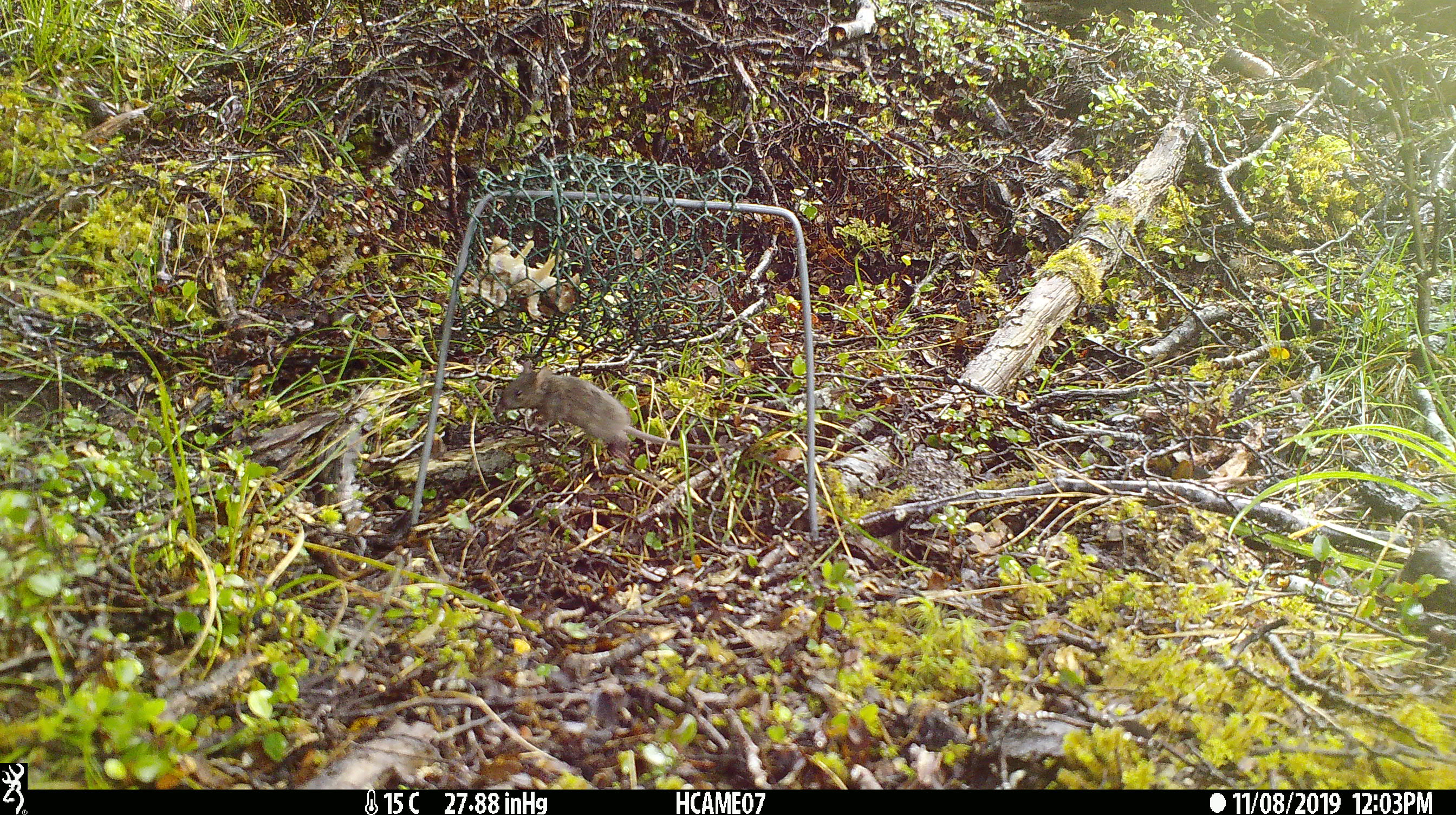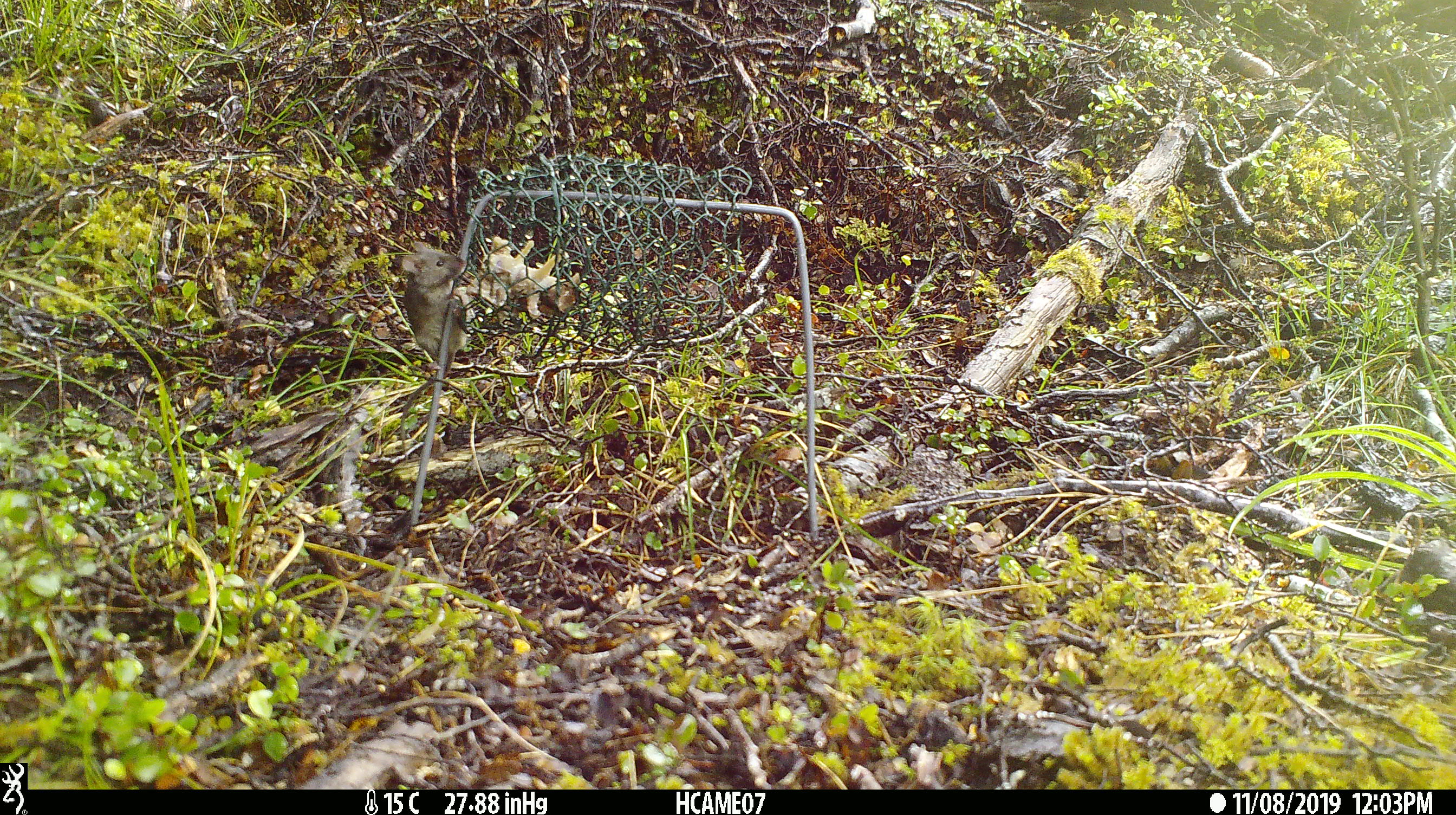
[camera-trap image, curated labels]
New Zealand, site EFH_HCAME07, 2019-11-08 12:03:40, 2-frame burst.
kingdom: Animalia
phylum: Chordata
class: Mammalia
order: Rodentia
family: Muridae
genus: Mus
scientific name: Mus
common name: mouse